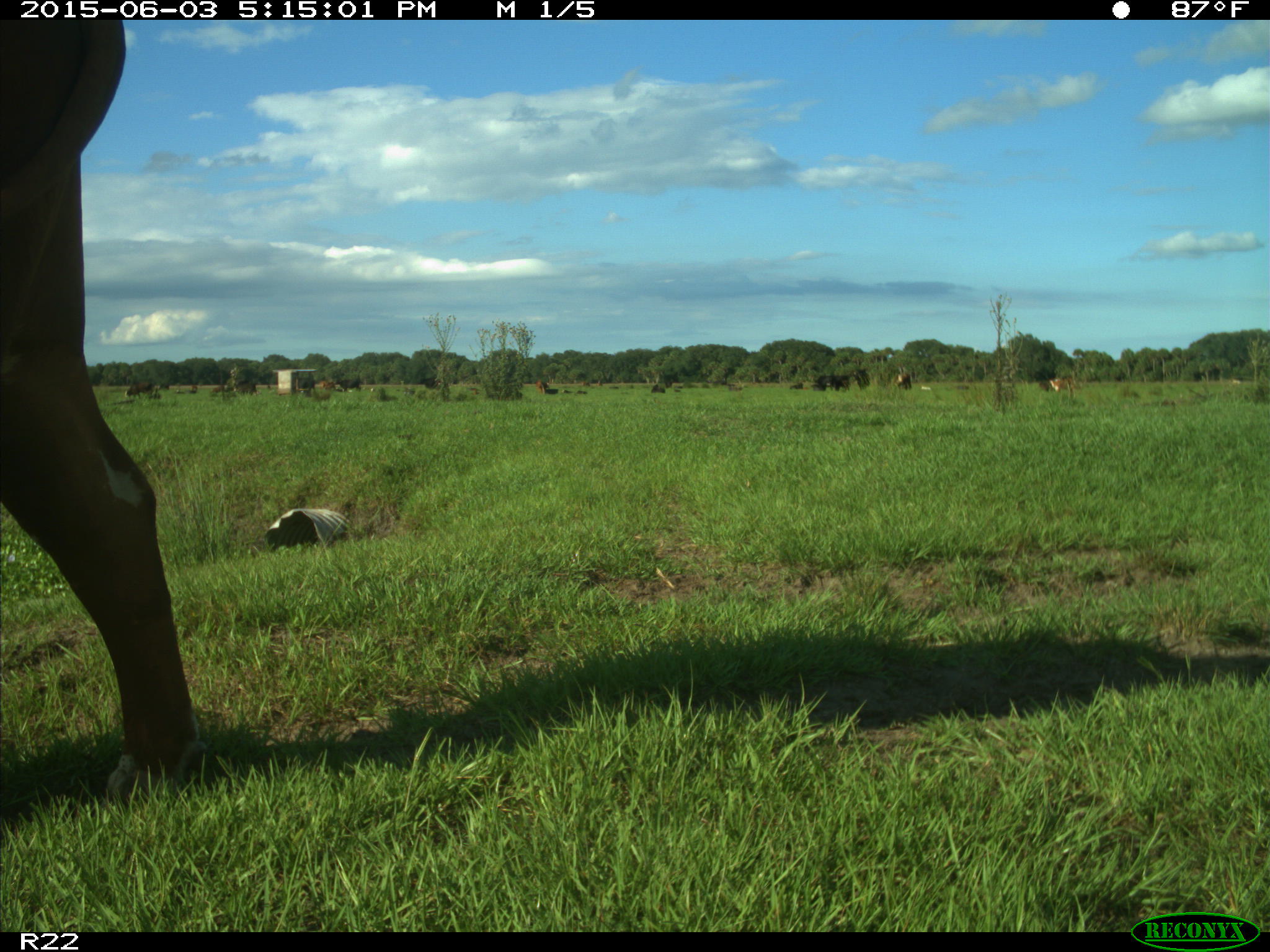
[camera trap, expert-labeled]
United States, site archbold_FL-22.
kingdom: Animalia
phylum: Chordata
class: Mammalia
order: Artiodactyla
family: Bovidae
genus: Bos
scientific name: Bos taurus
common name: domestic cow